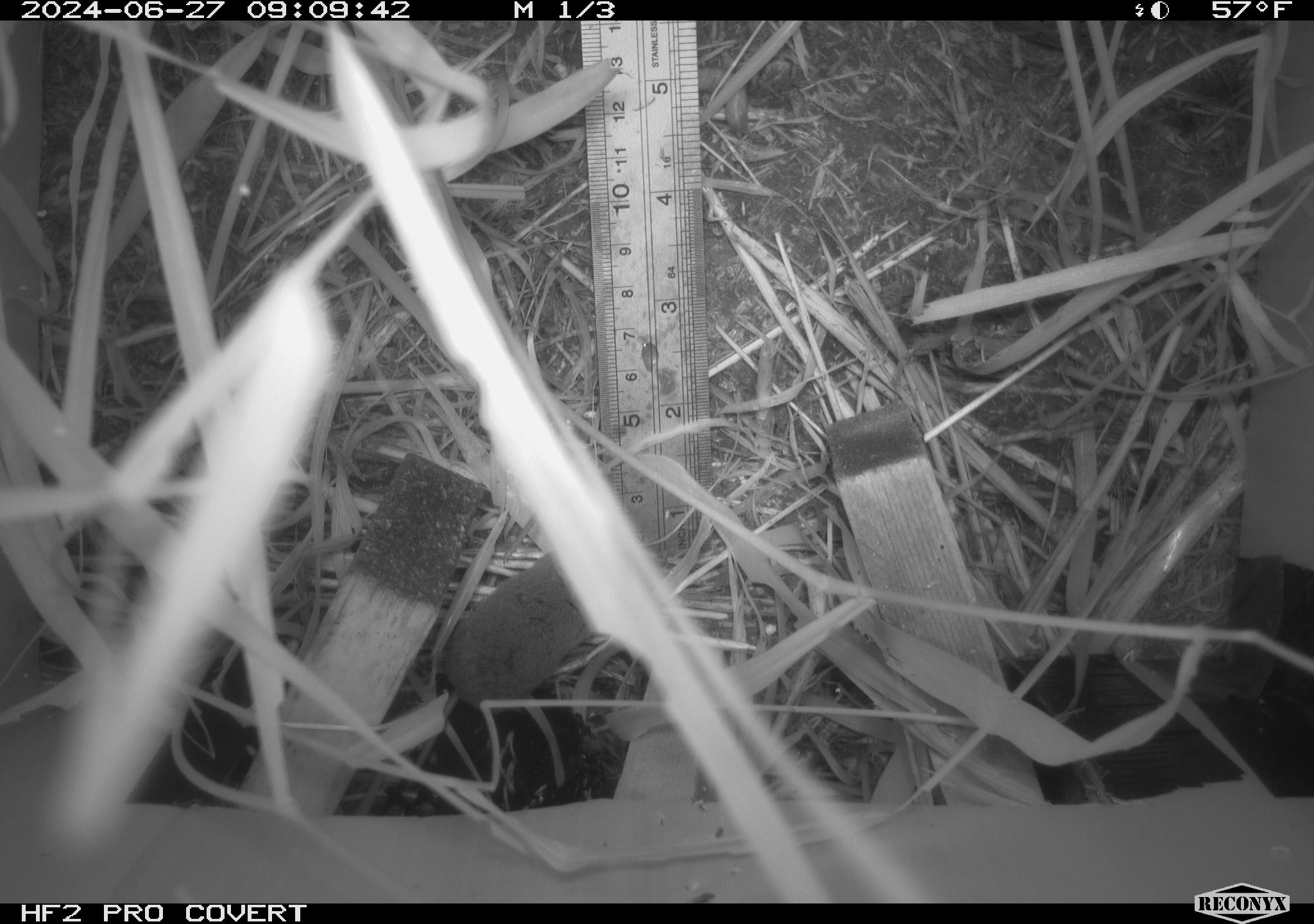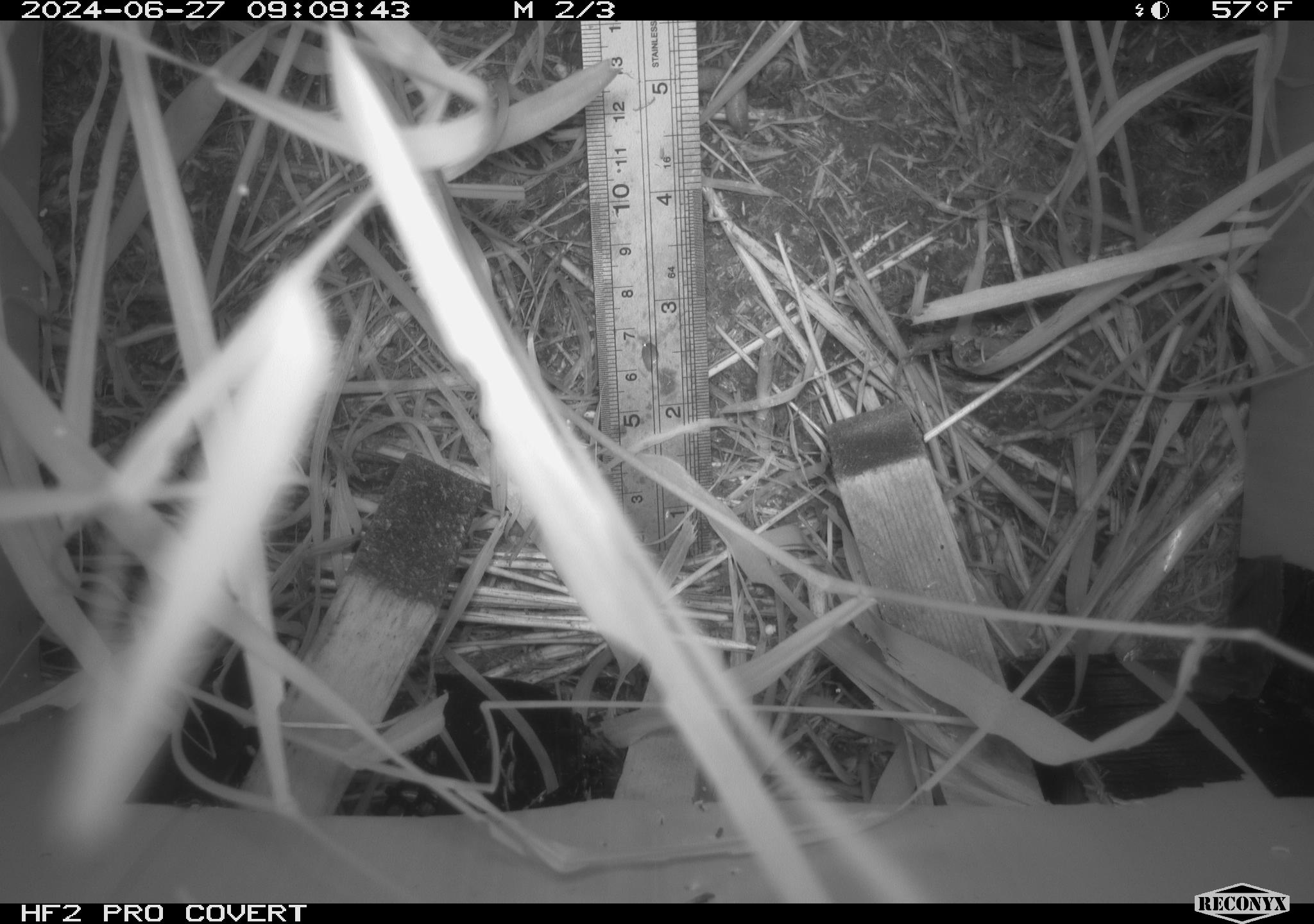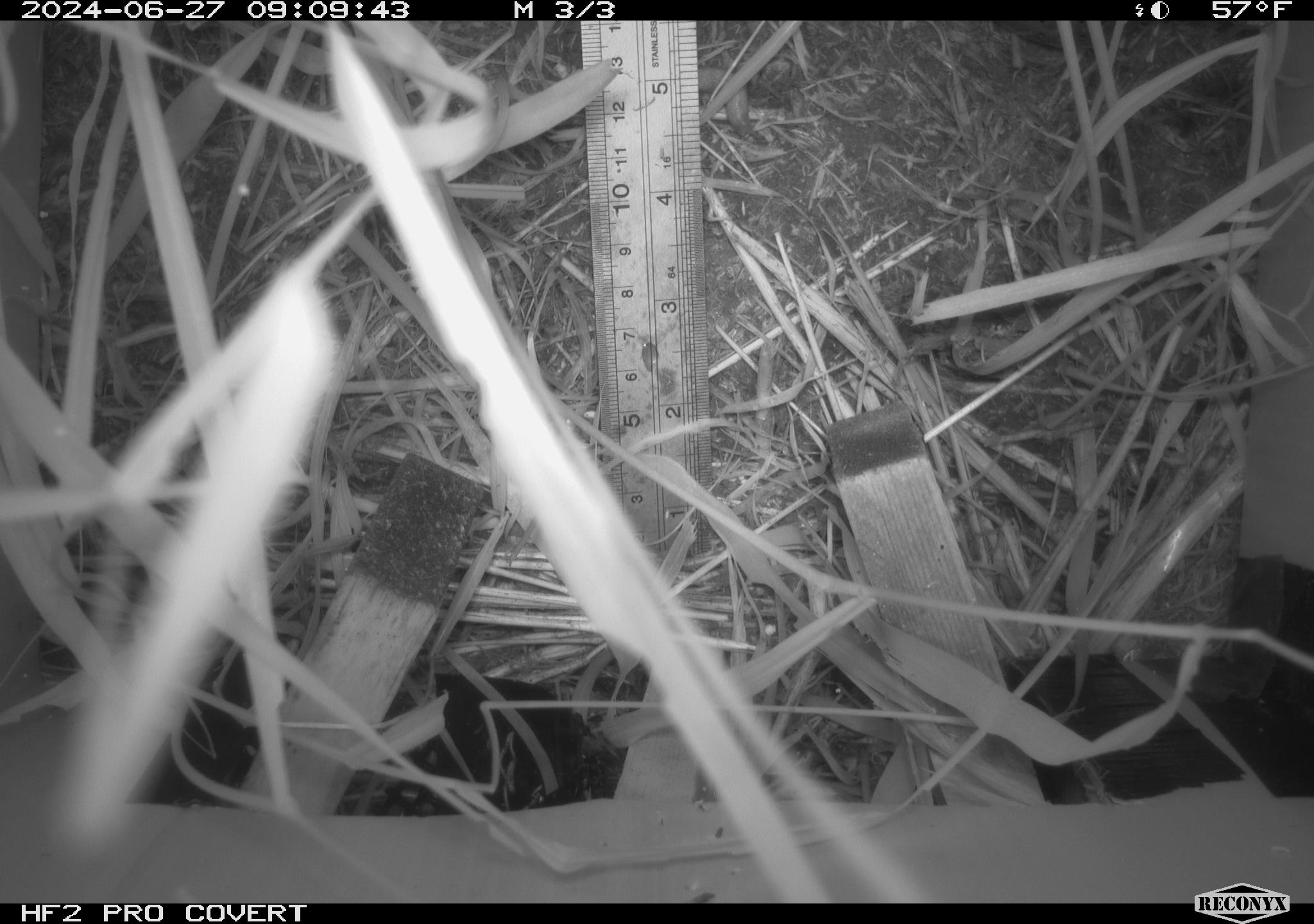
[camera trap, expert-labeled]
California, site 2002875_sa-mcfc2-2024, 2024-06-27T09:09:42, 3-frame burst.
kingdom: Animalia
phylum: Chordata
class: Mammalia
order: Rodentia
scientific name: Rodentia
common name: rodent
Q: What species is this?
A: Rodent (Rodentia).